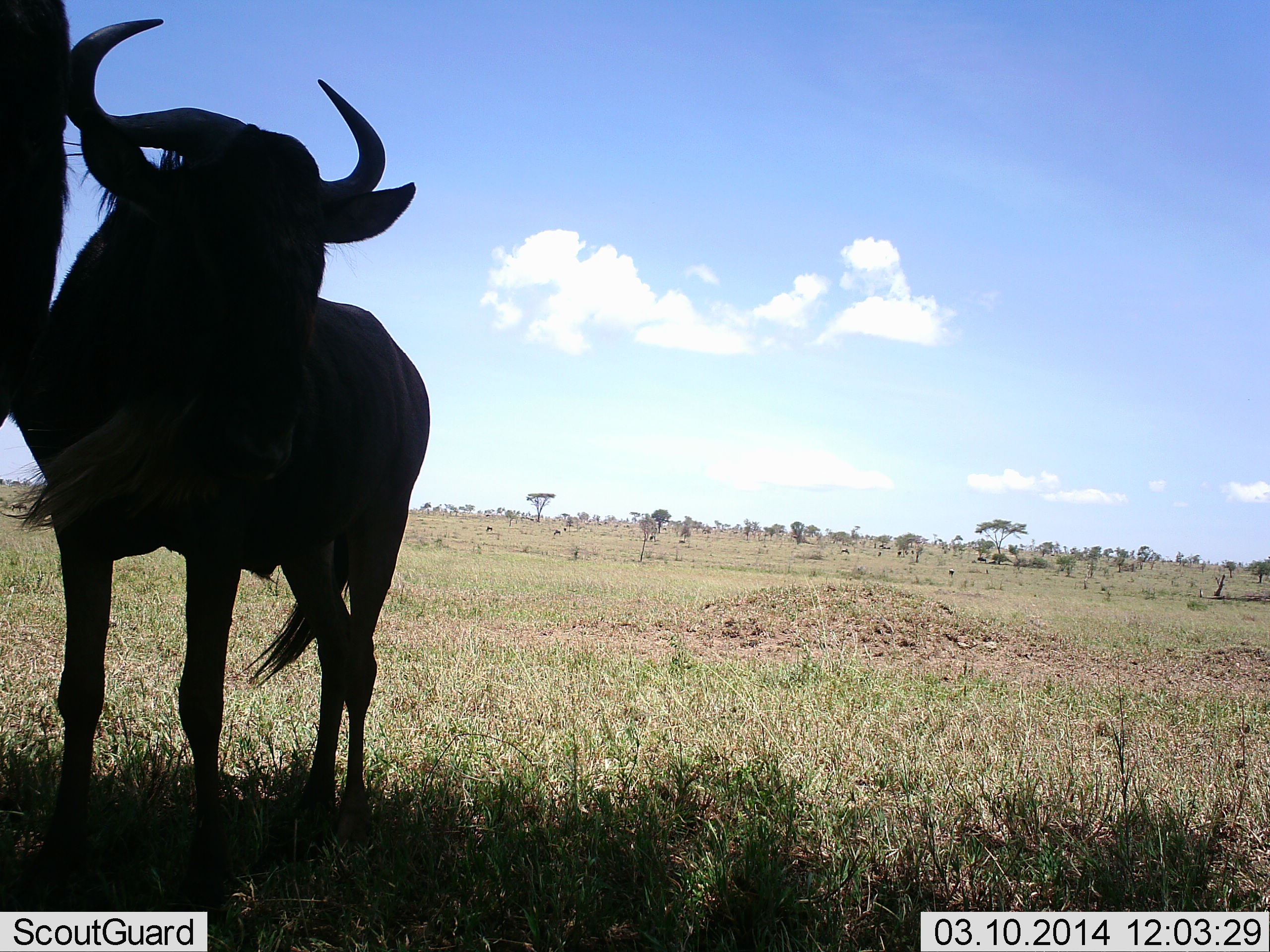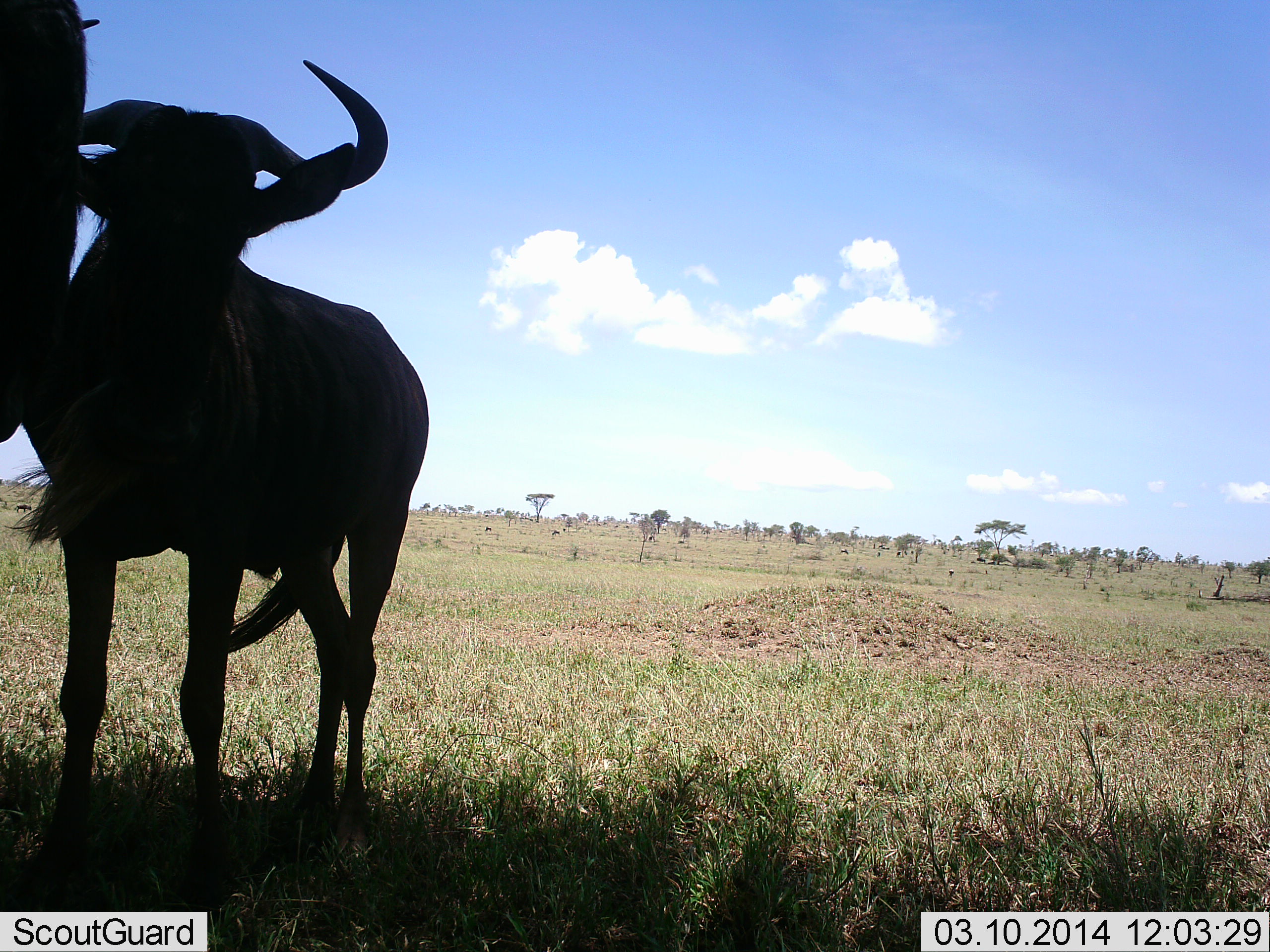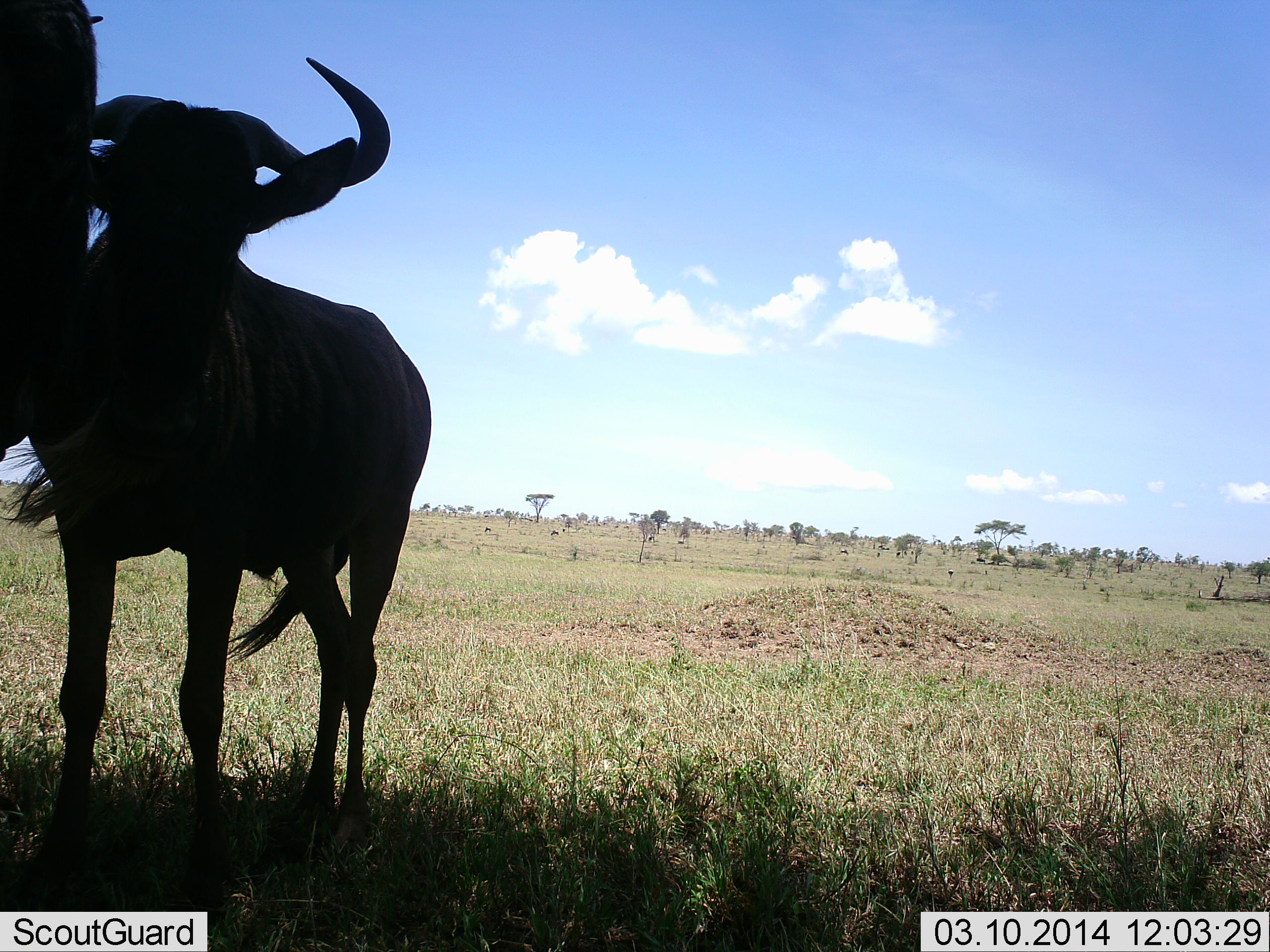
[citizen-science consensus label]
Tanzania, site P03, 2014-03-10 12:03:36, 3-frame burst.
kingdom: Animalia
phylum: Chordata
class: Mammalia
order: Artiodactyla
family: Bovidae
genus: Connochaetes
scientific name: Connochaetes taurinus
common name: blue wildebeest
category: wildebeest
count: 2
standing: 100%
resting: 0%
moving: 0%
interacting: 0%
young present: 0%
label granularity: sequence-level